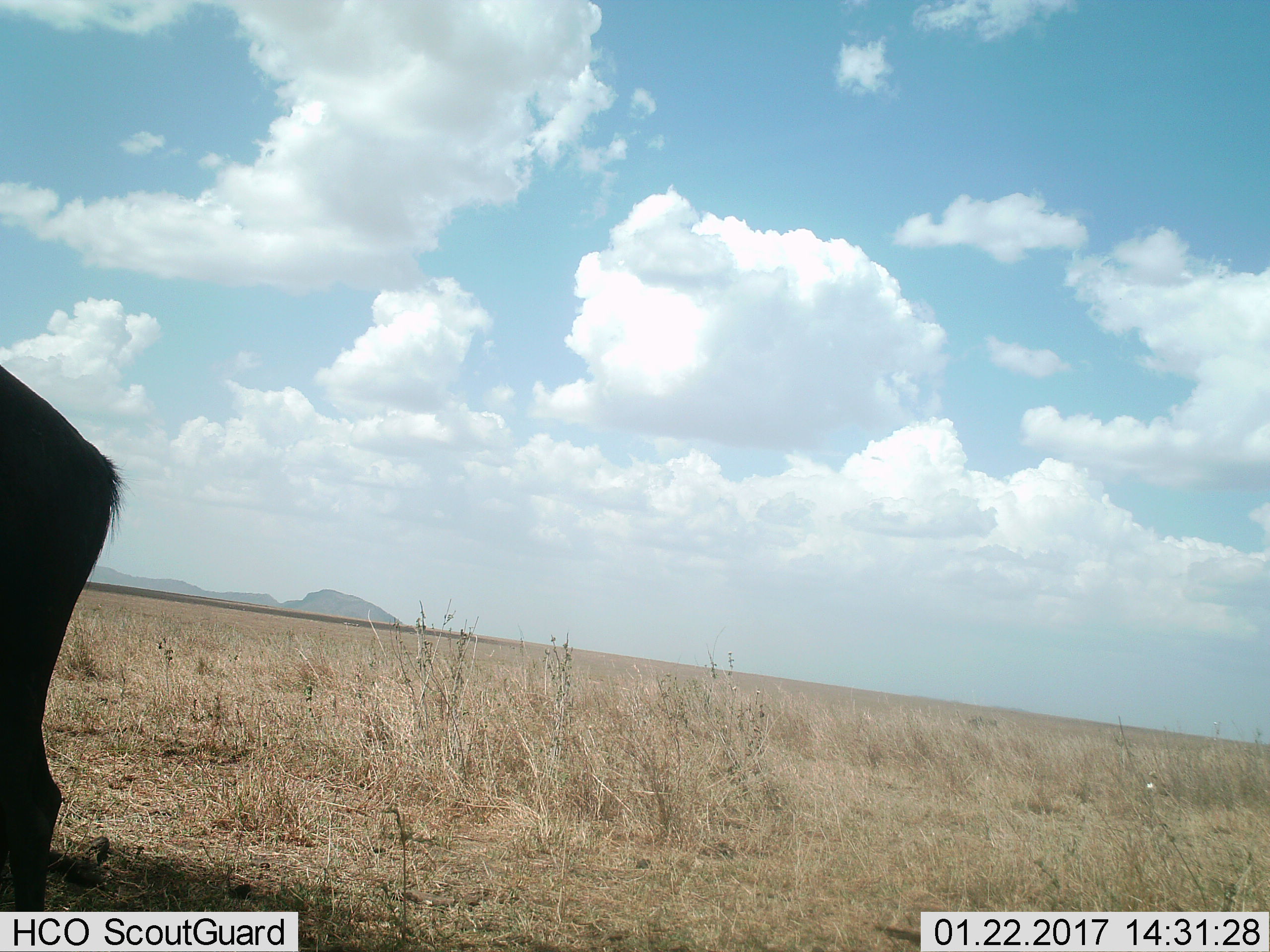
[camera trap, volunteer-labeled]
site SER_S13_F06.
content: unidentified animal